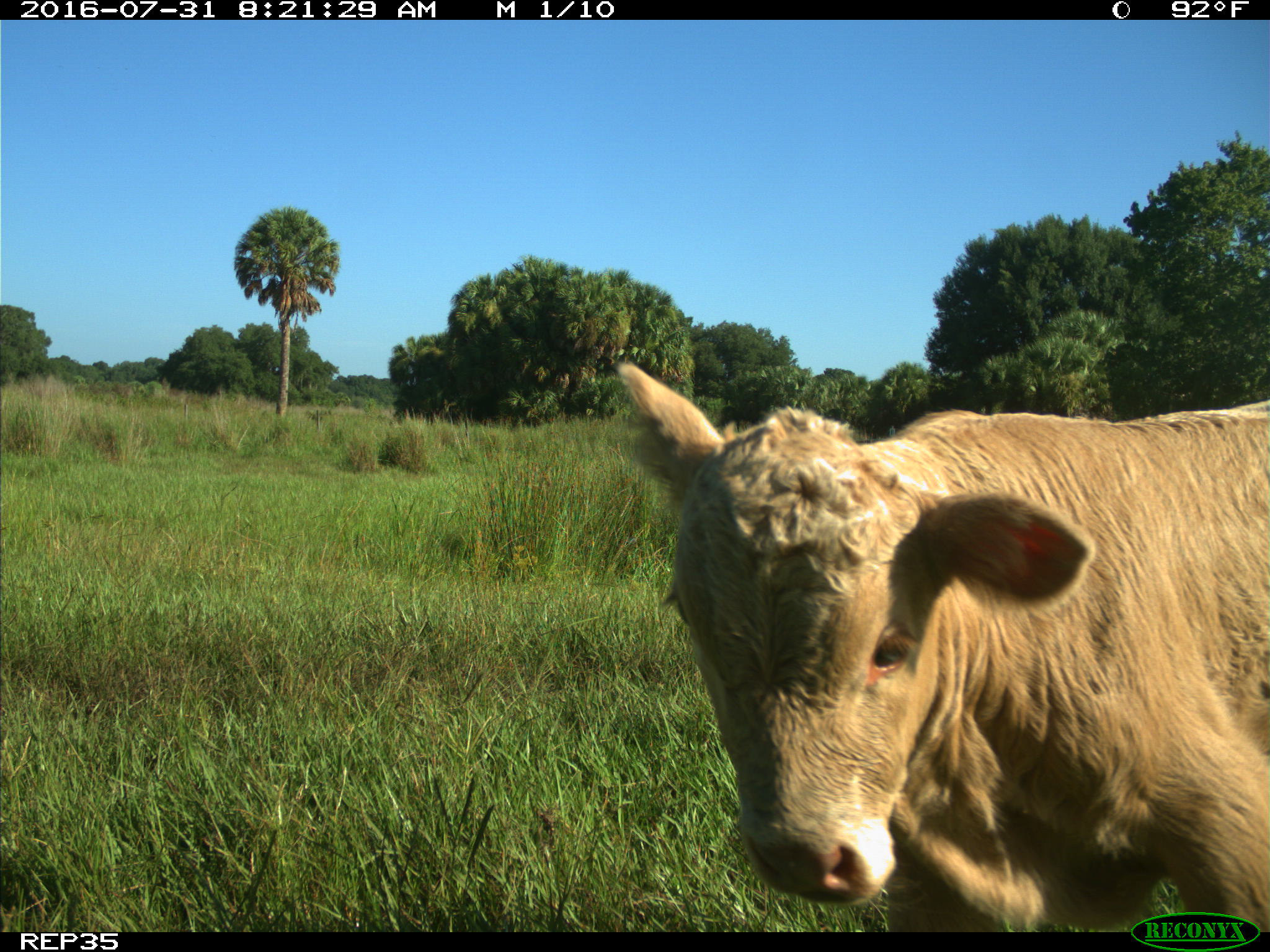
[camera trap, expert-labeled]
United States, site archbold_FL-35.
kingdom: Animalia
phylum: Chordata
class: Mammalia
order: Artiodactyla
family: Bovidae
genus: Bos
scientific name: Bos taurus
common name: domestic cow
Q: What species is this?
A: Bos taurus (domestic cow).